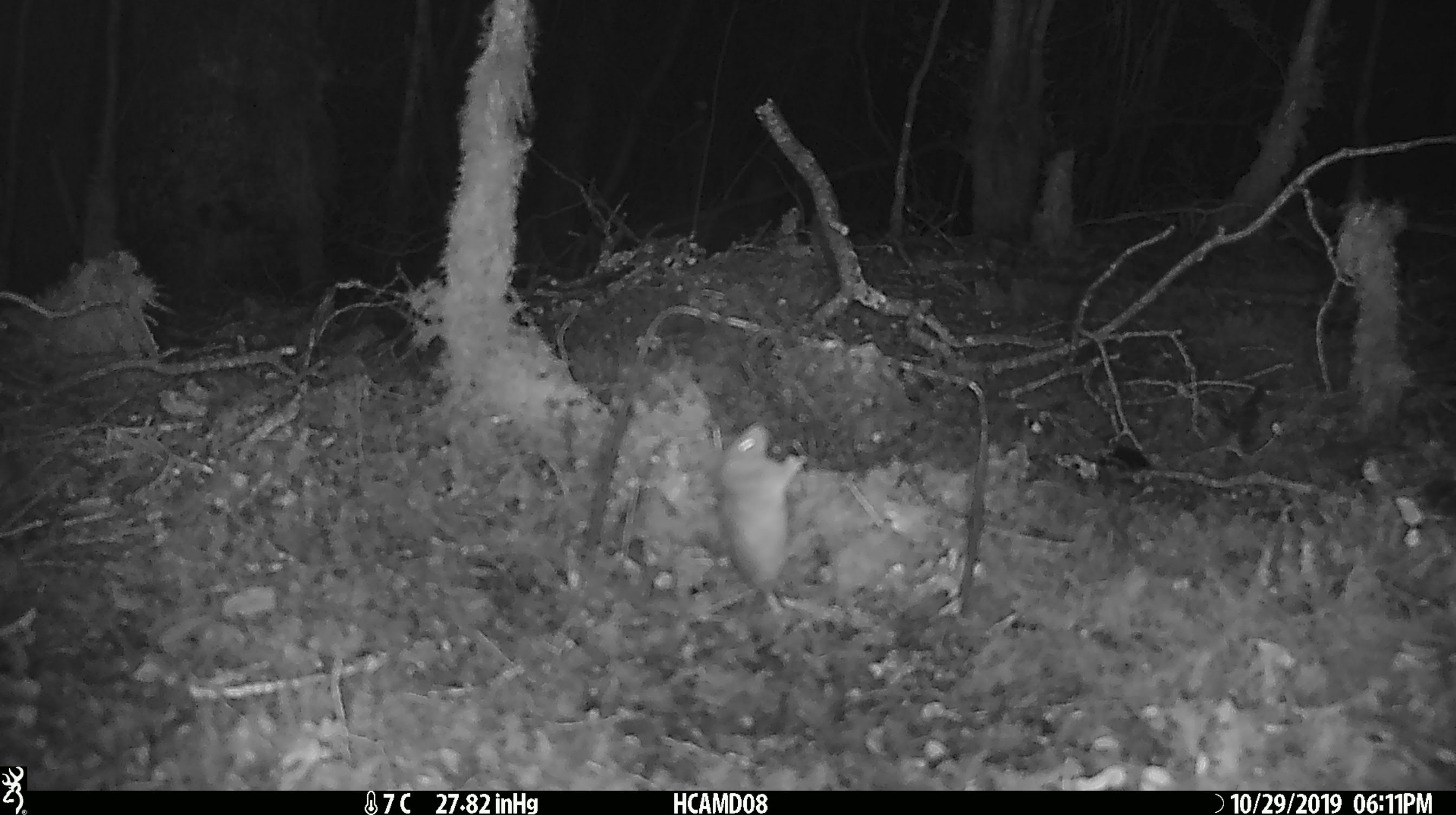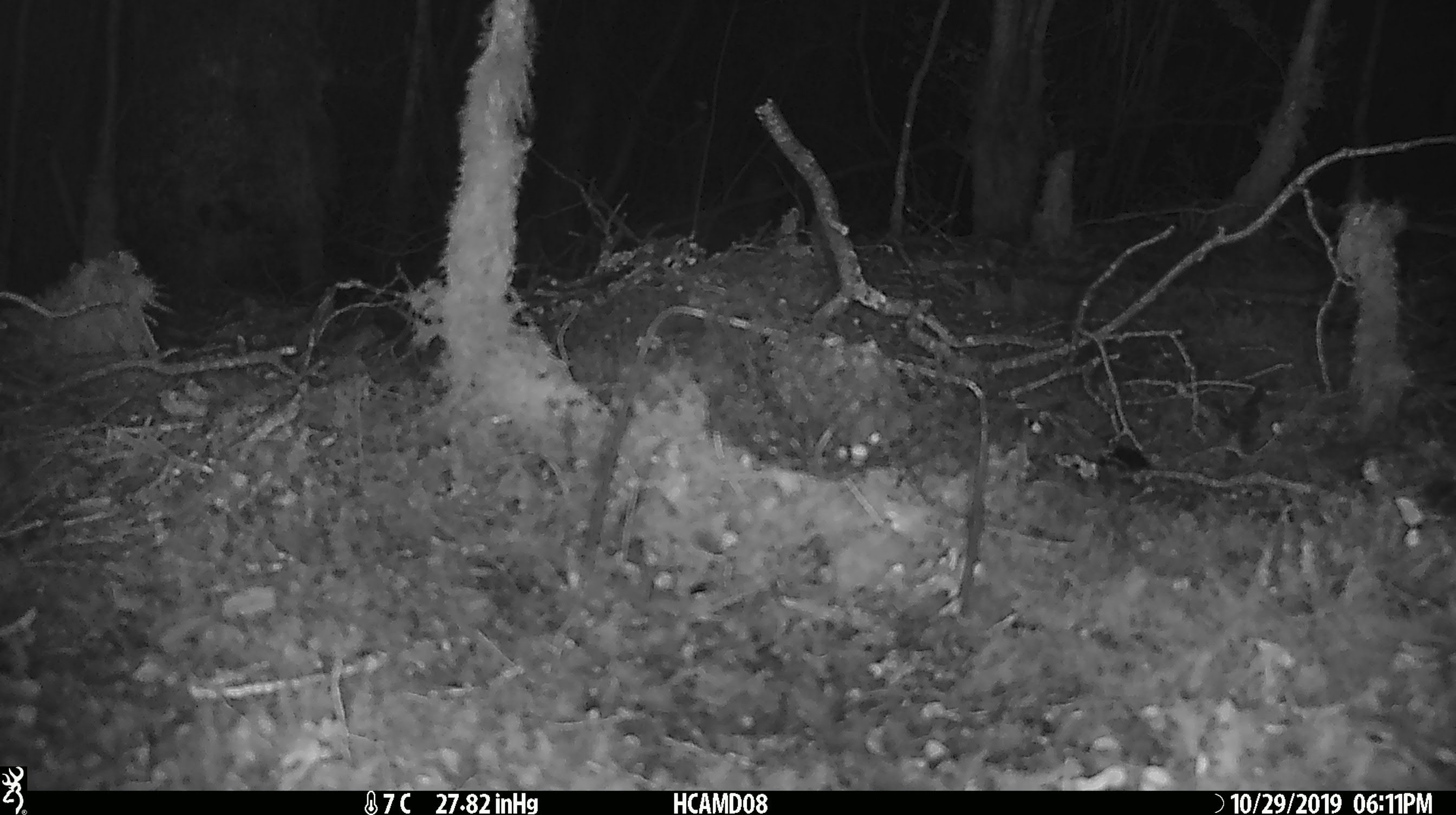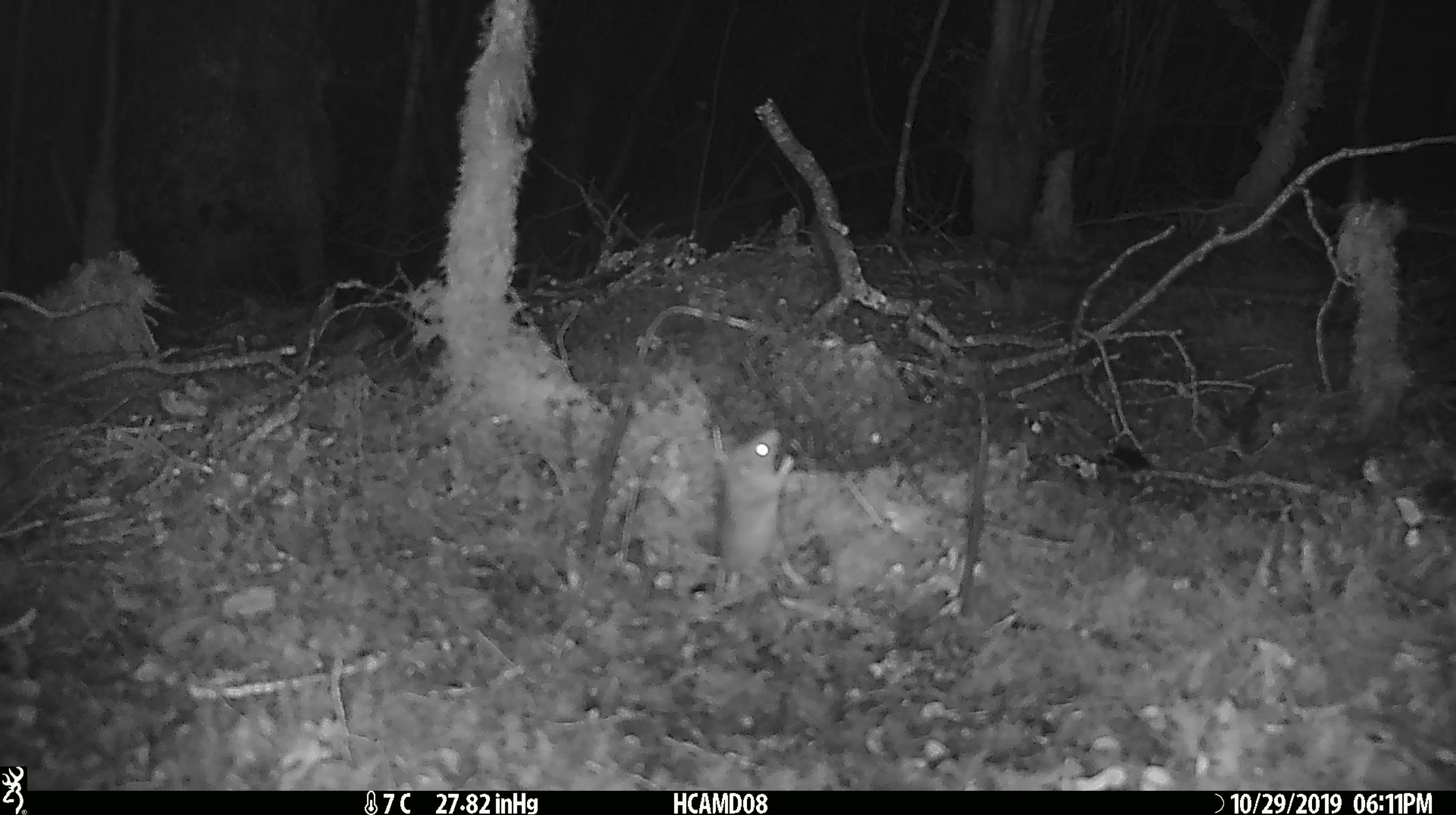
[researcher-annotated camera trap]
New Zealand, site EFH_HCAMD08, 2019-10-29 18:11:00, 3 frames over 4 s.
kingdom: Animalia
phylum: Chordata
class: Mammalia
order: Rodentia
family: Muridae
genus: Mus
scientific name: Mus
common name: mouse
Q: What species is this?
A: Mouse (Mus).